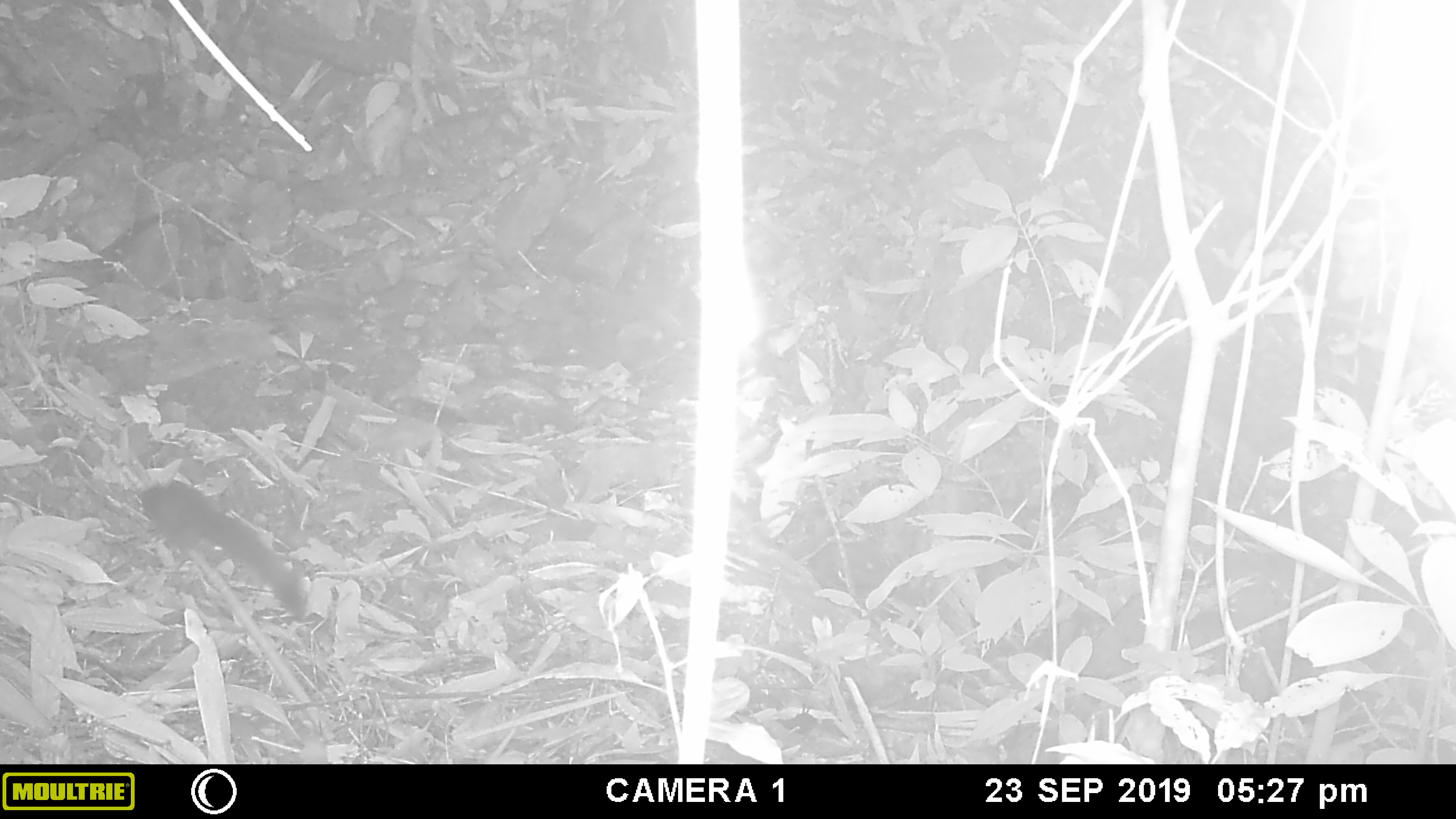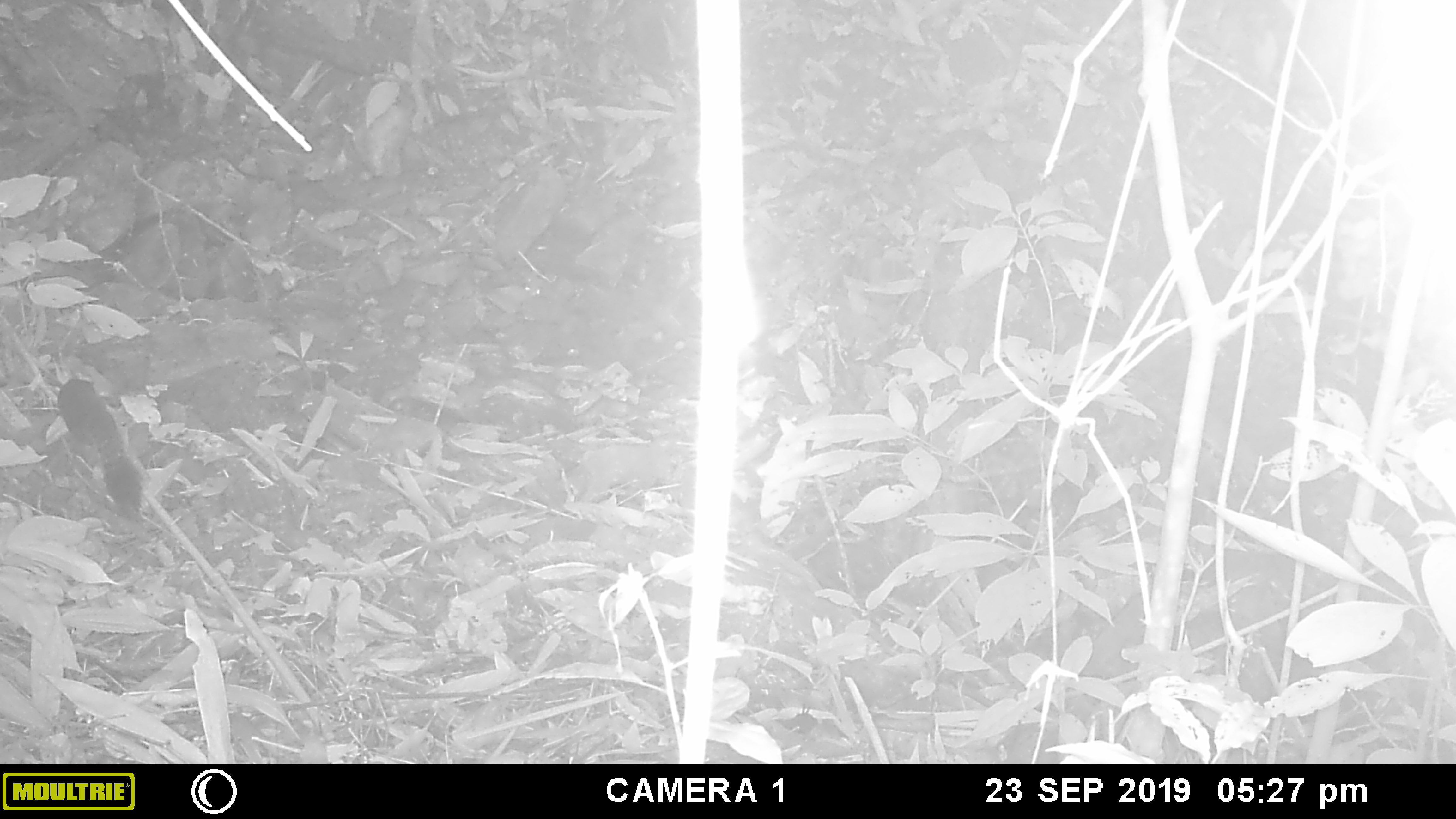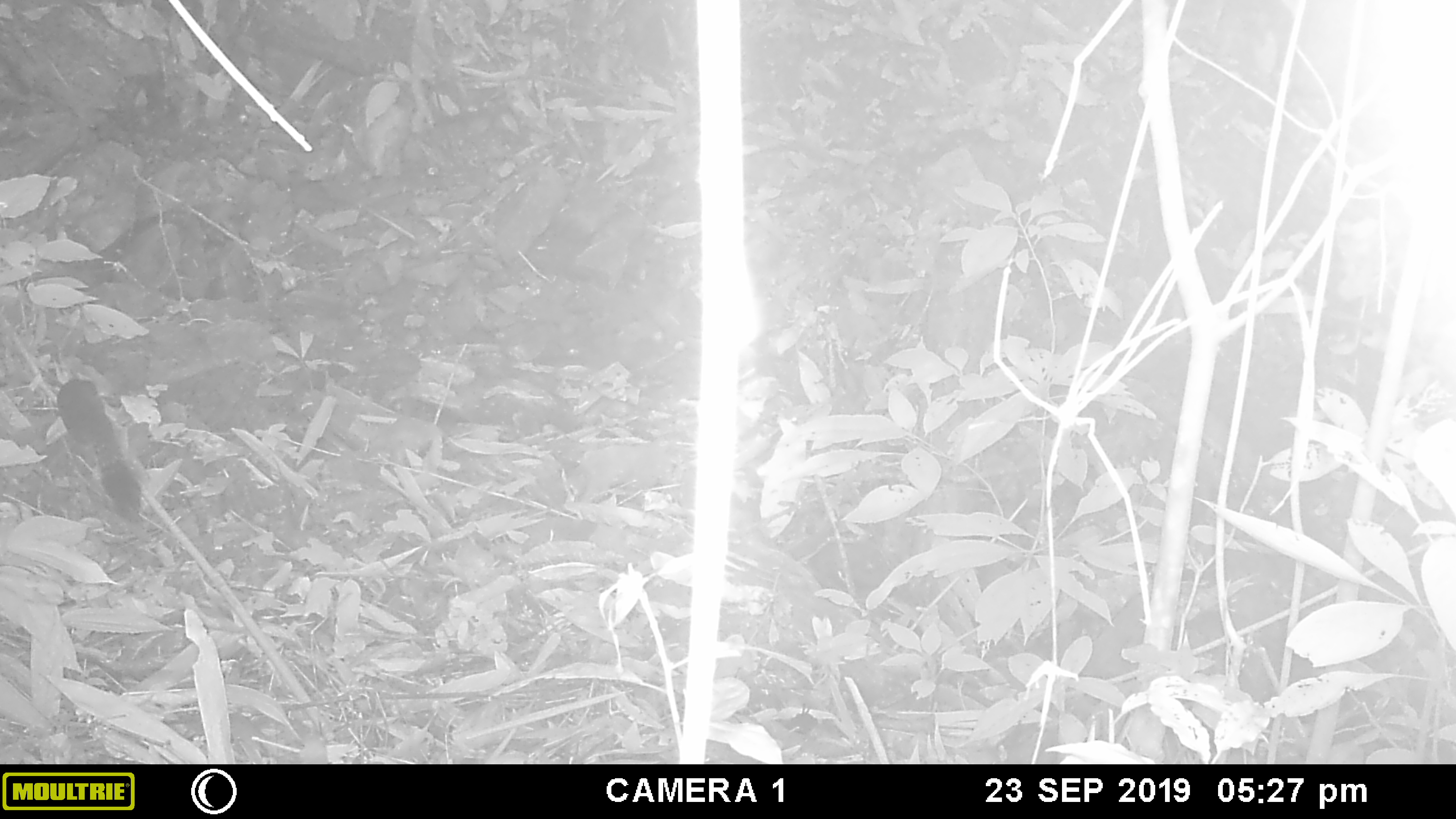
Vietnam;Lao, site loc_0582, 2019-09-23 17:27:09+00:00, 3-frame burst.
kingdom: Animalia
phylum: Chordata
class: Mammalia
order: Rodentia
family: Sciuridae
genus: Callosciurus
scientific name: Callosciurus erythraeus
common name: pallas's squirrel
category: pallass squirrel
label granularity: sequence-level